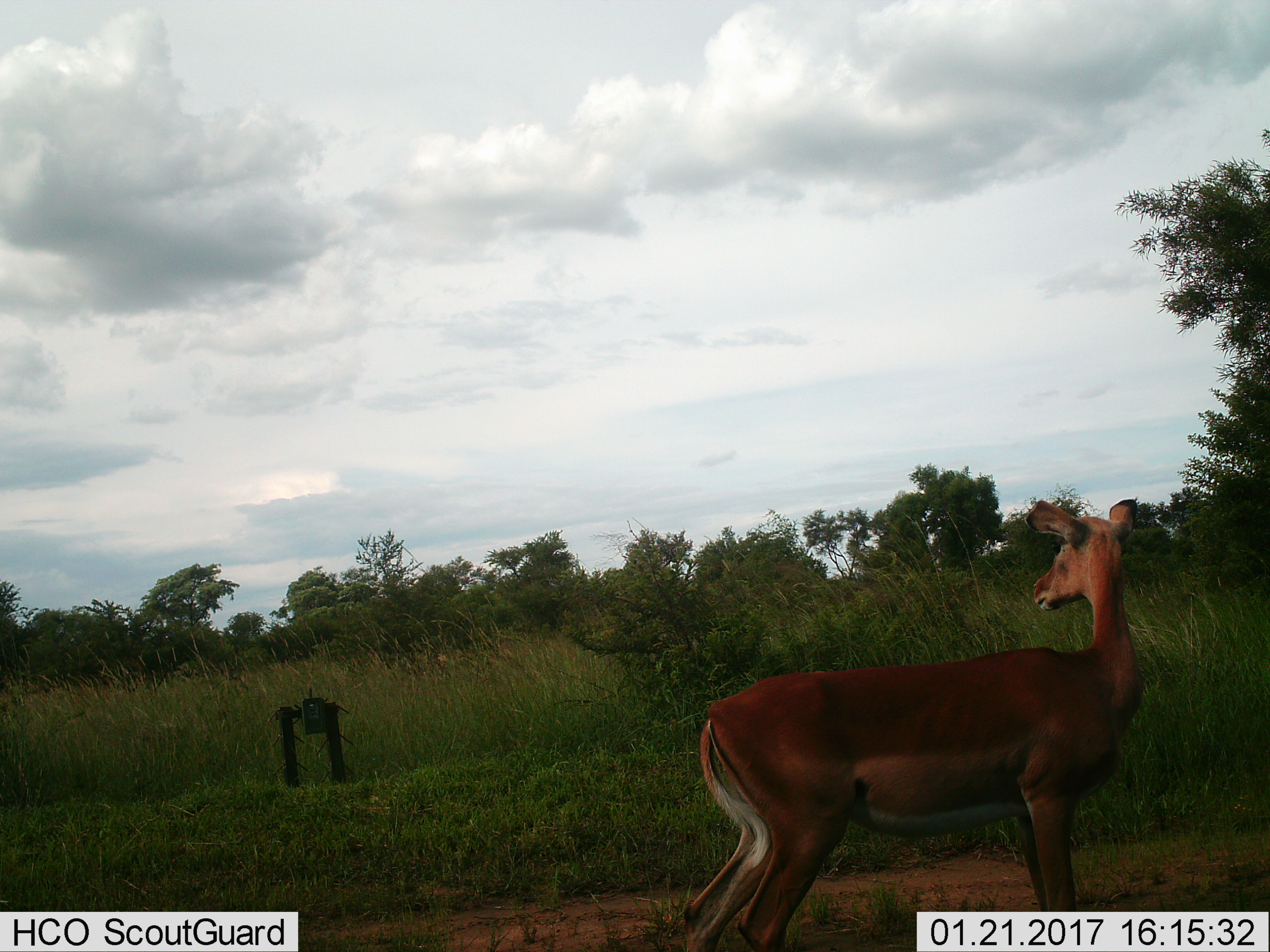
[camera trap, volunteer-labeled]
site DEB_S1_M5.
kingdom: Animalia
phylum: Chordata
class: Mammalia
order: Artiodactyla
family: Bovidae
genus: Aepyceros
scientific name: Aepyceros melampus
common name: impala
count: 1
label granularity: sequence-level